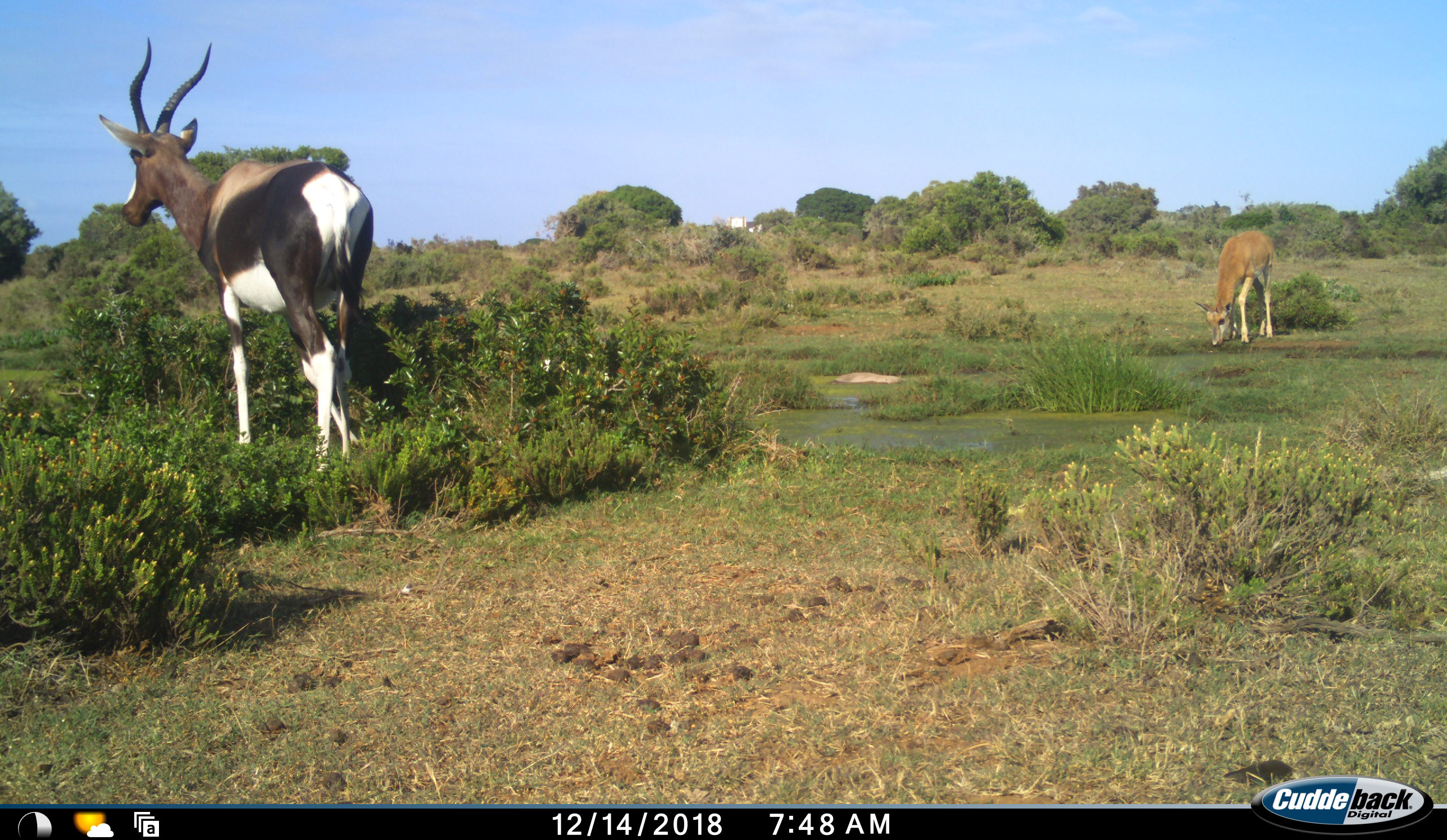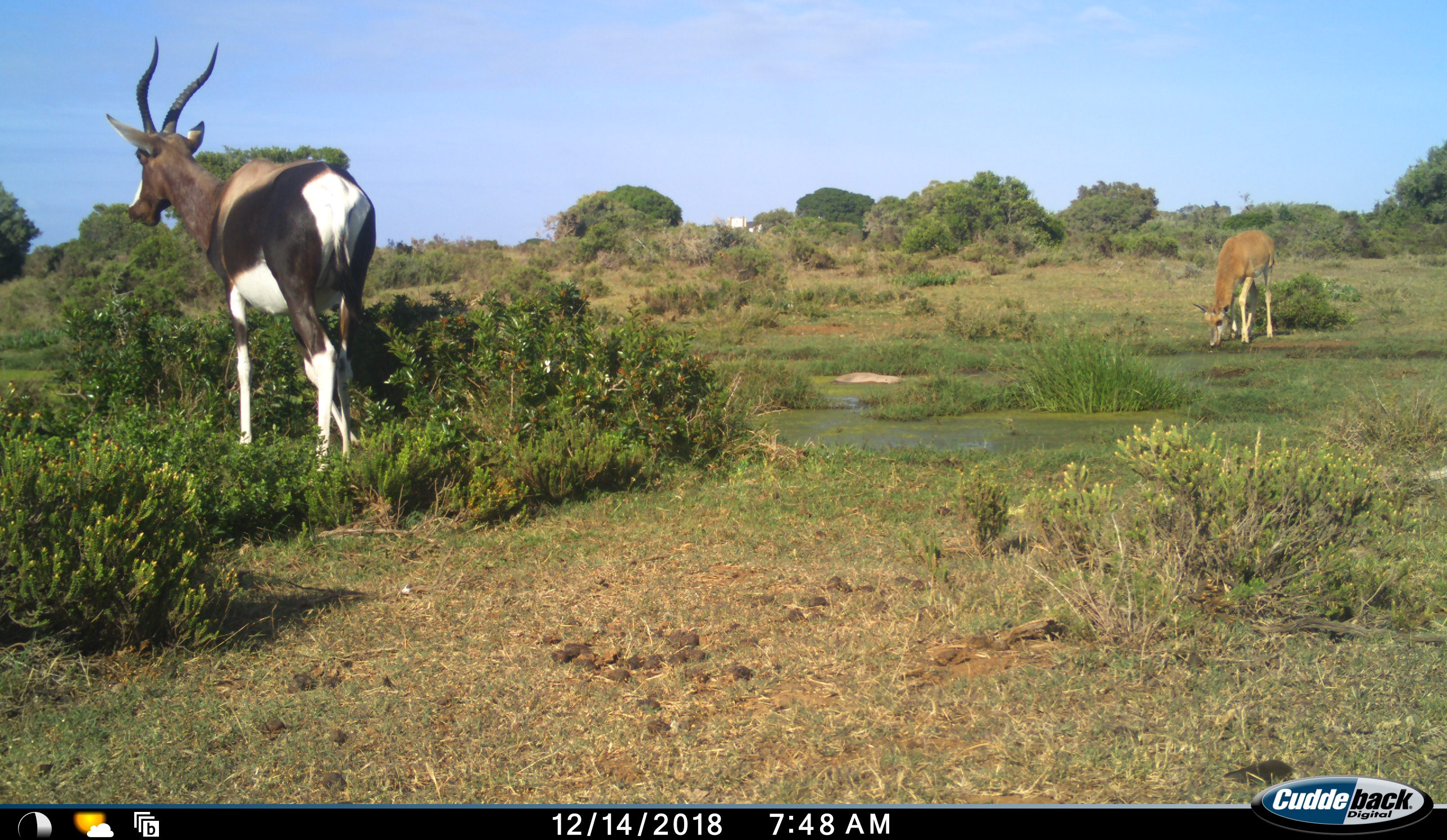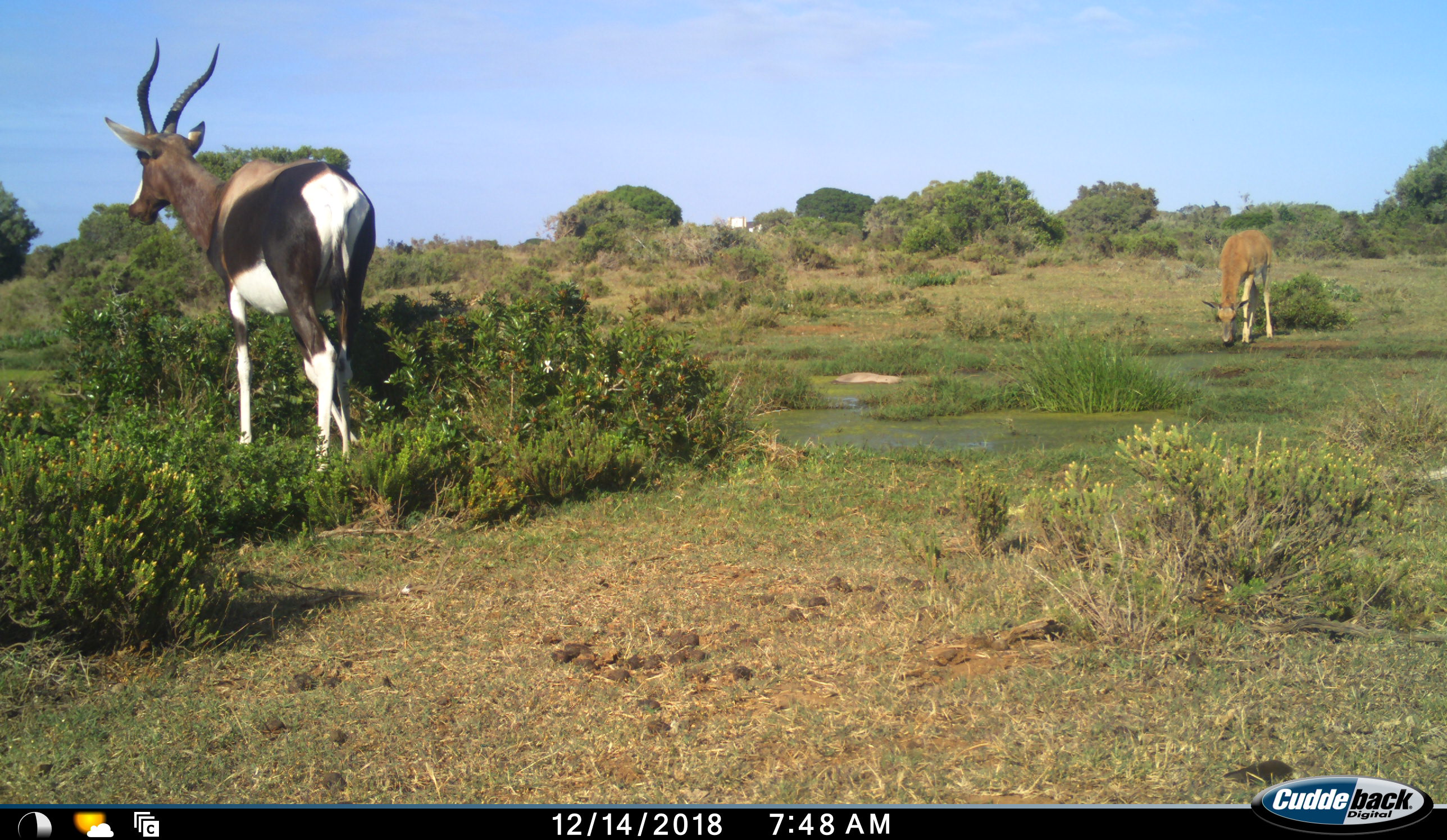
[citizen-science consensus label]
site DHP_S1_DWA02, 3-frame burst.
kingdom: Animalia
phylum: Chordata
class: Mammalia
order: Artiodactyla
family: Bovidae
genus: Damaliscus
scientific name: Damaliscus pygargus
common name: bontebok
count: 2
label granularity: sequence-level